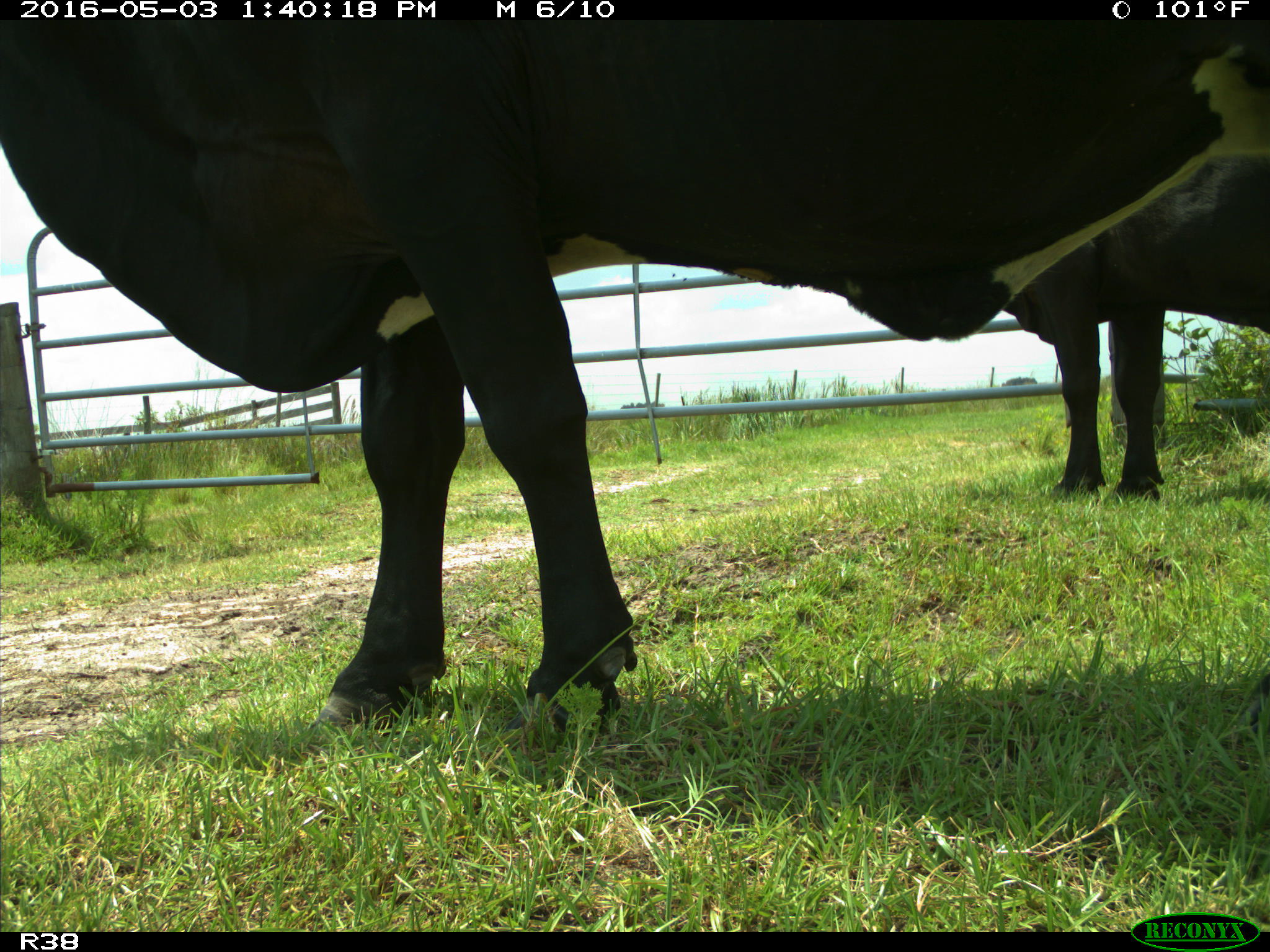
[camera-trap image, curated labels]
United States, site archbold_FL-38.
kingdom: Animalia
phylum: Chordata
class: Mammalia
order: Artiodactyla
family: Bovidae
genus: Bos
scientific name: Bos taurus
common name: domestic cow